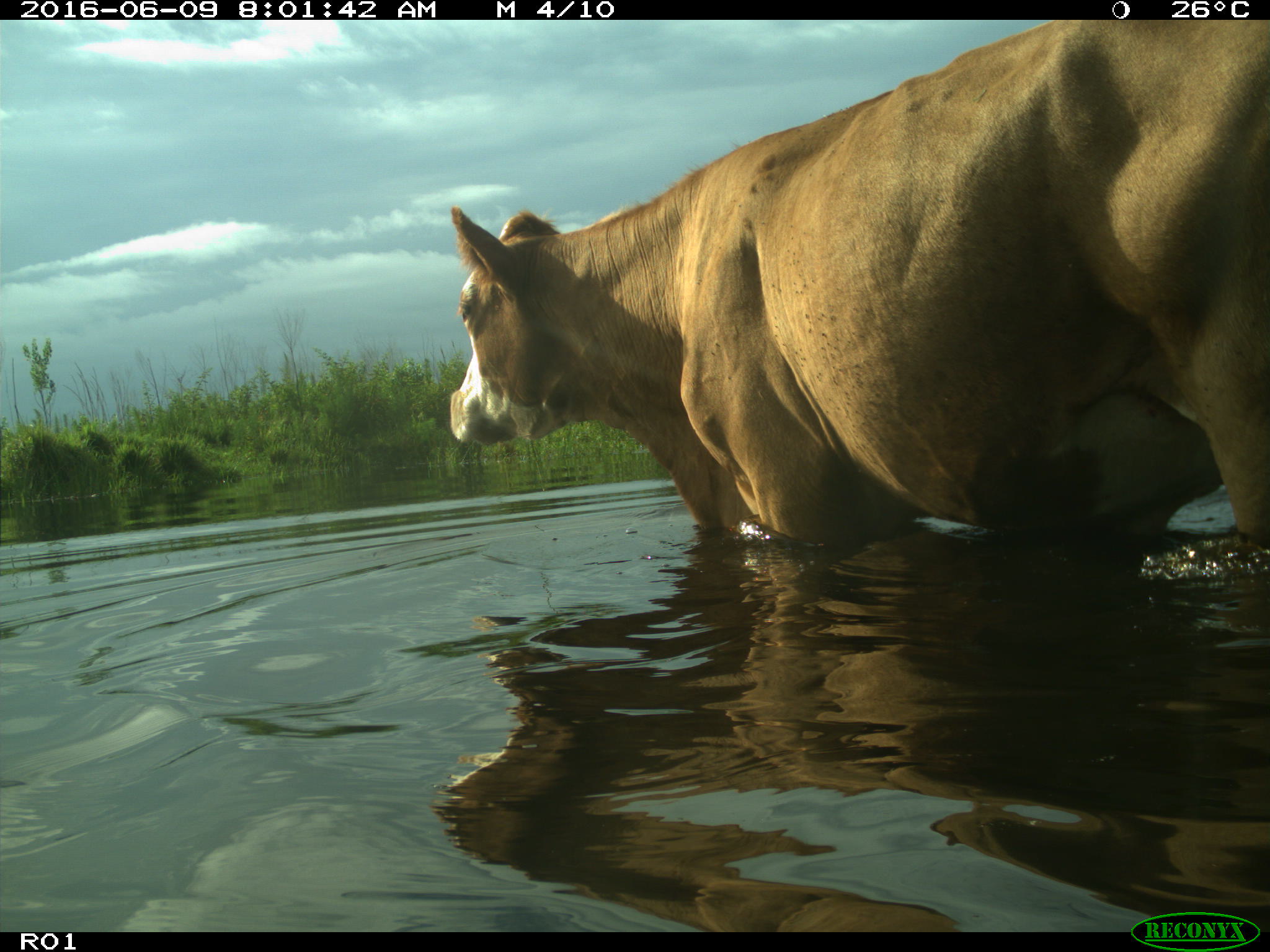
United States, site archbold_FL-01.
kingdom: Animalia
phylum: Chordata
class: Mammalia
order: Artiodactyla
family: Bovidae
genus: Bos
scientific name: Bos taurus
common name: domestic cow